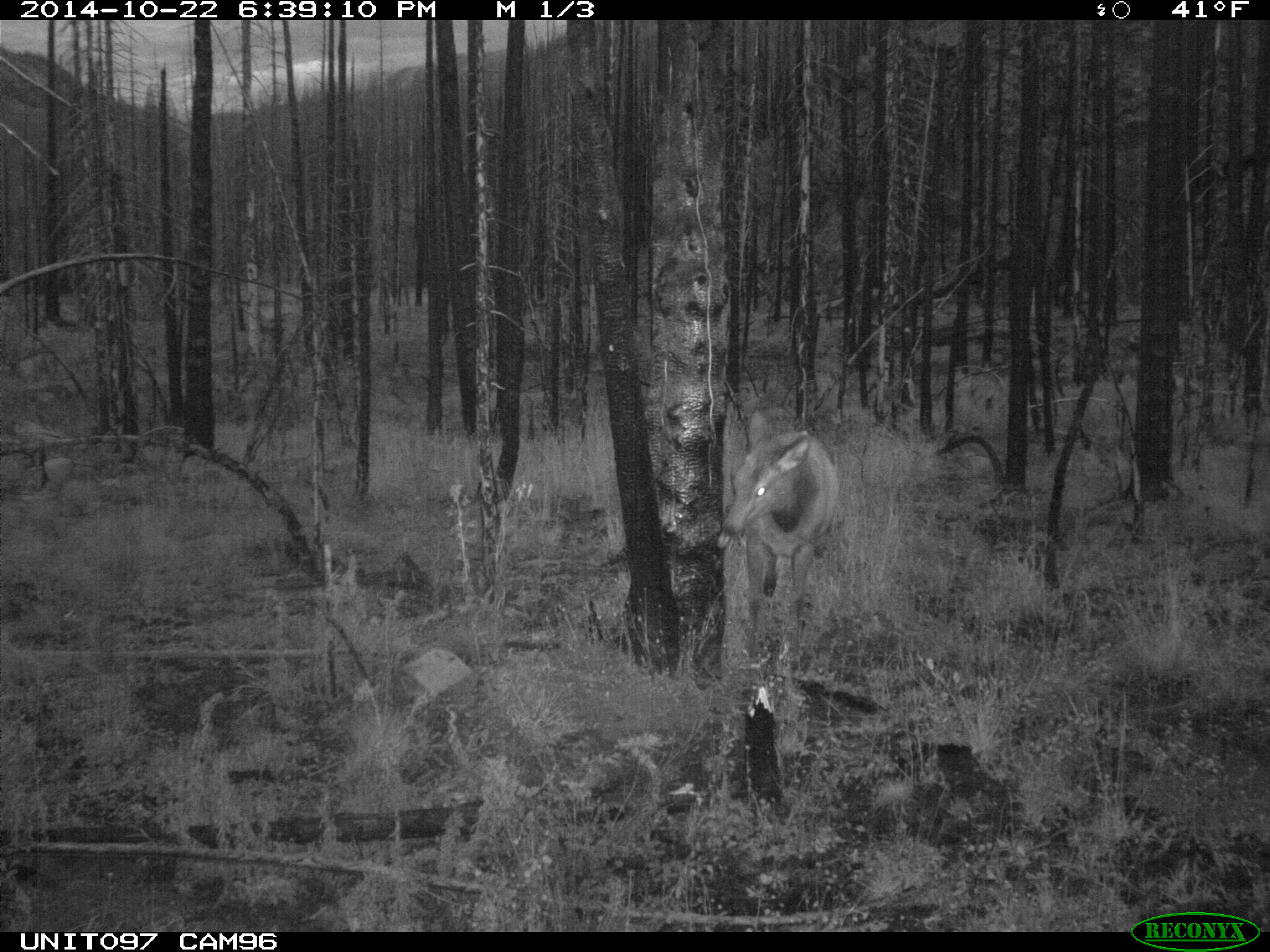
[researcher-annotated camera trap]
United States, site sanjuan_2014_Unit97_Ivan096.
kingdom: Animalia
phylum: Chordata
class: Mammalia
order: Artiodactyla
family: Cervidae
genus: Cervus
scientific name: Cervus elaphus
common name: red deer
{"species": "Cervus elaphus (red deer)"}